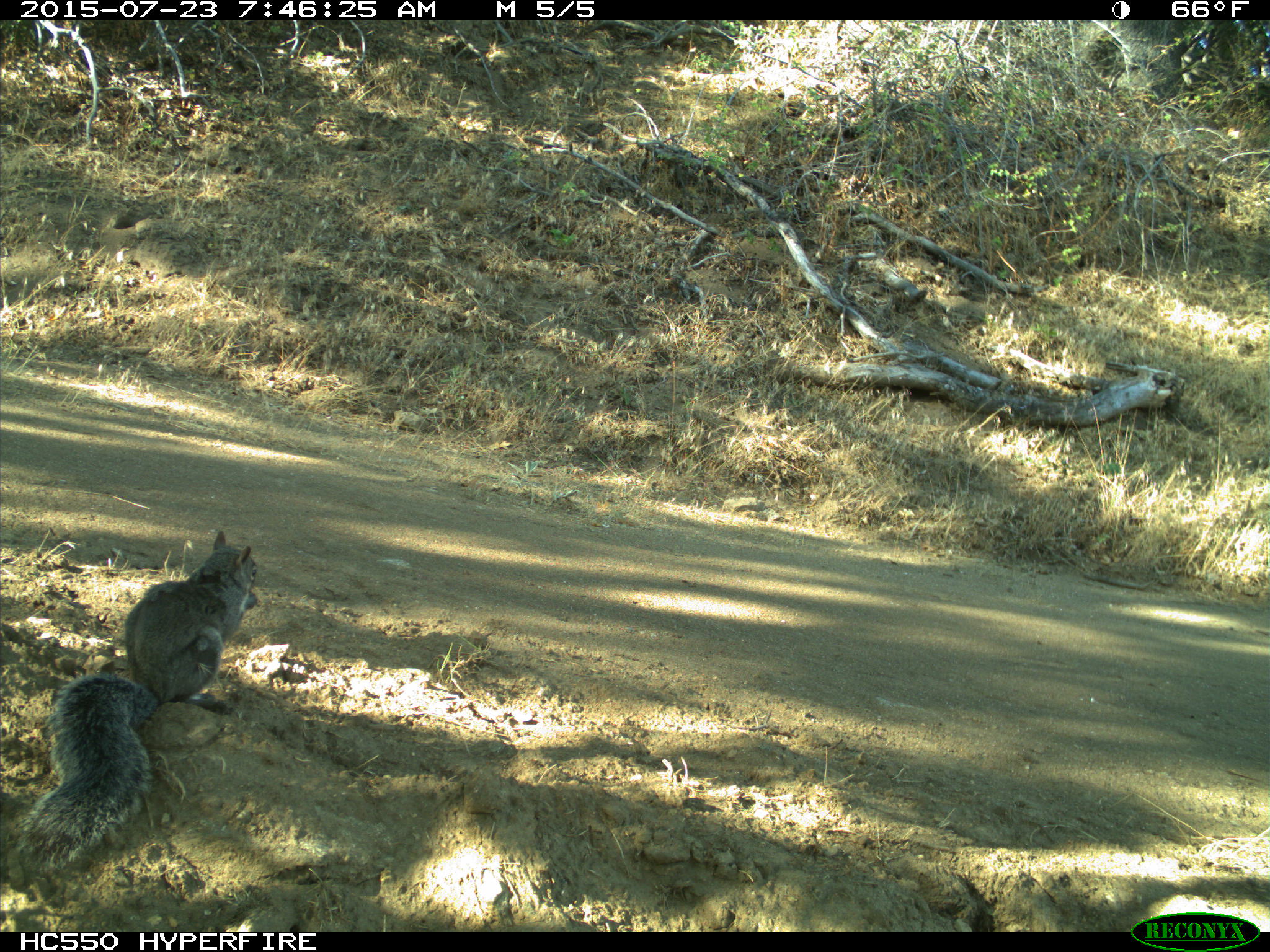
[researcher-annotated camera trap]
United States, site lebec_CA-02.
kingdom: Animalia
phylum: Chordata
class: Mammalia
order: Rodentia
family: Sciuridae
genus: Sciurus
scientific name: Sciurus carolinensis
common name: eastern gray squirrel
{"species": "Sciurus carolinensis (eastern gray squirrel)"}